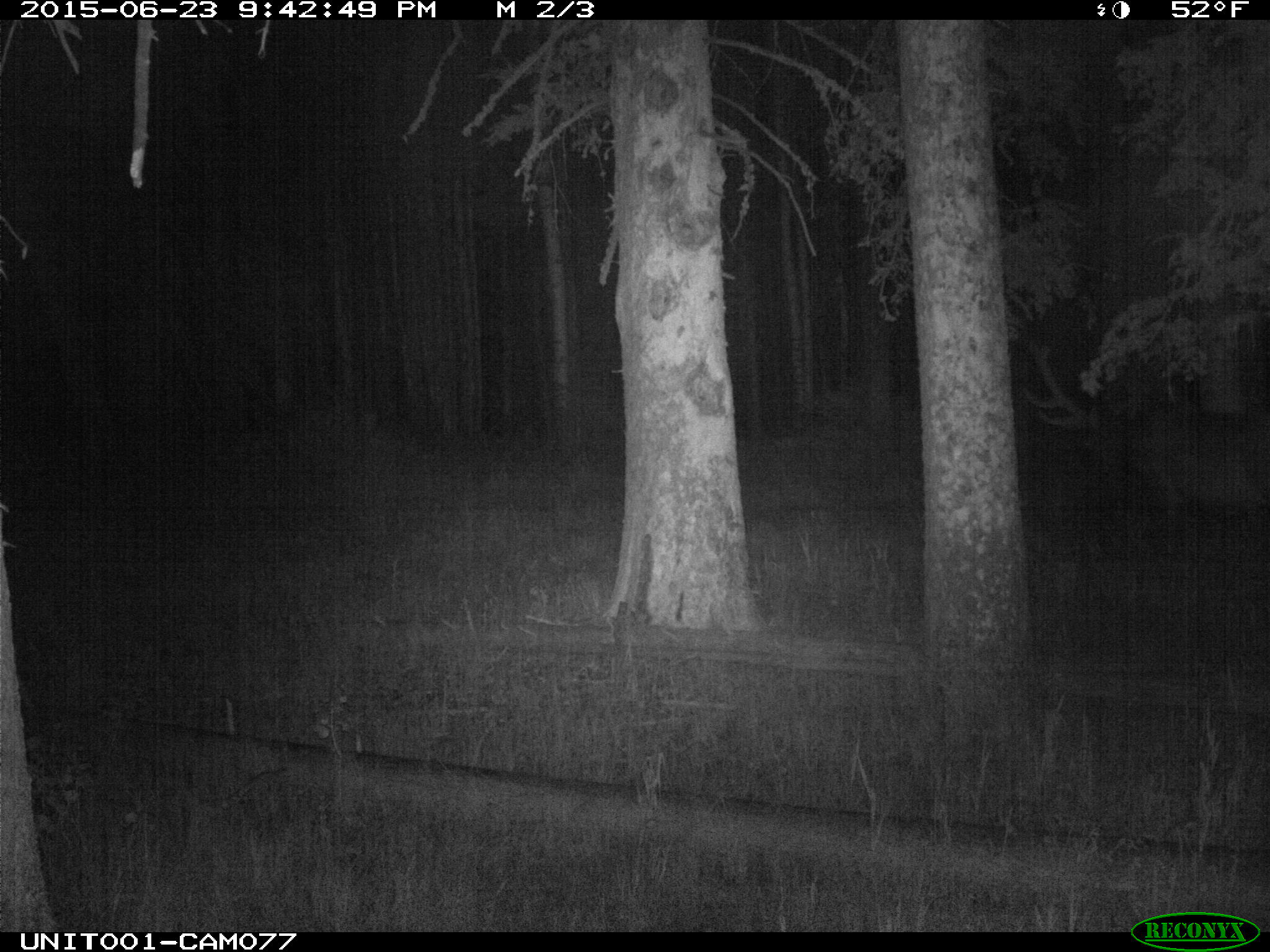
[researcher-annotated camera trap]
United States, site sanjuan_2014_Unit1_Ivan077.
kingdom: Animalia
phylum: Chordata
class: Mammalia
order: Artiodactyla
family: Cervidae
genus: Cervus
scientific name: Cervus elaphus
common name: red deer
Cervus elaphus (red deer).